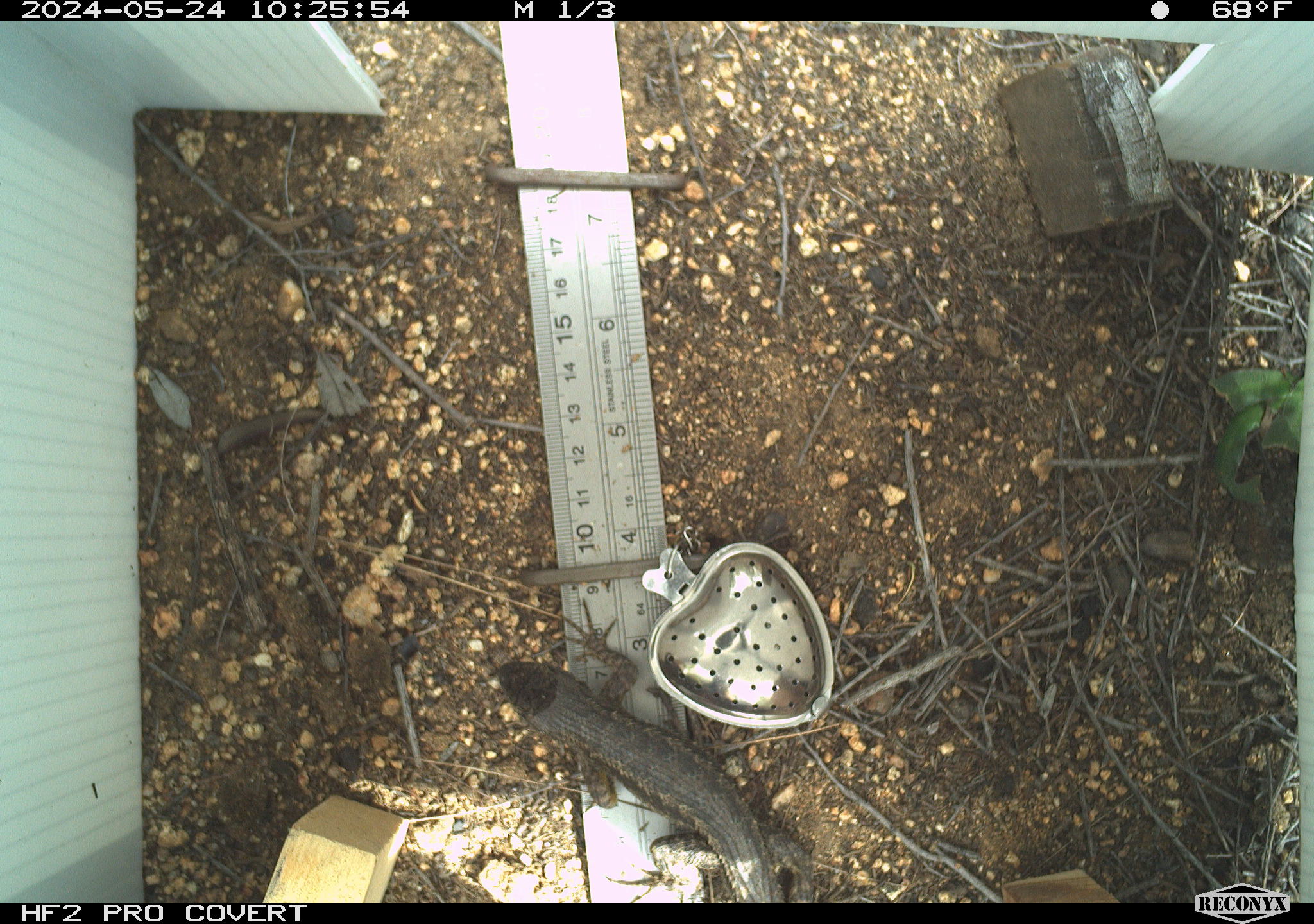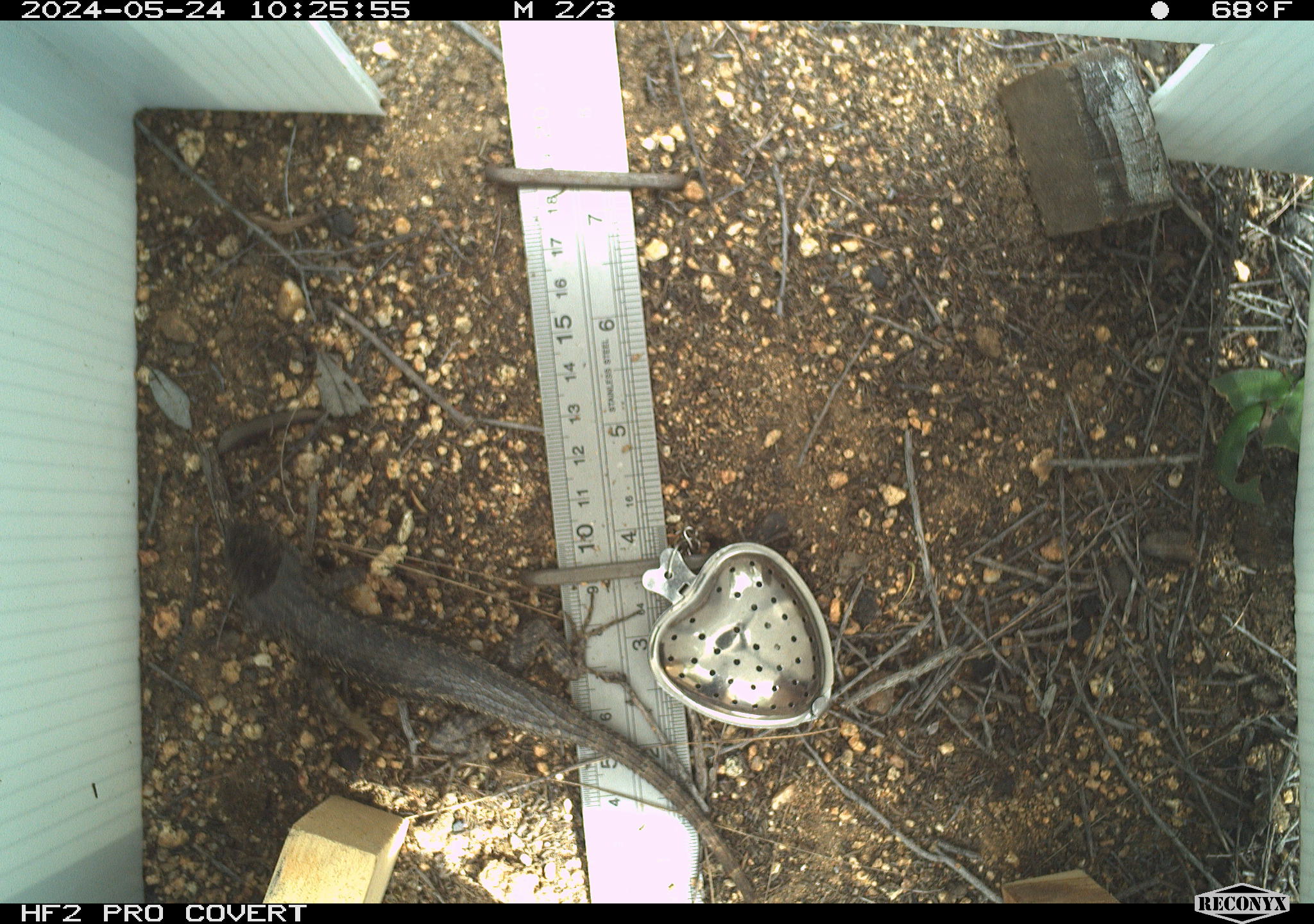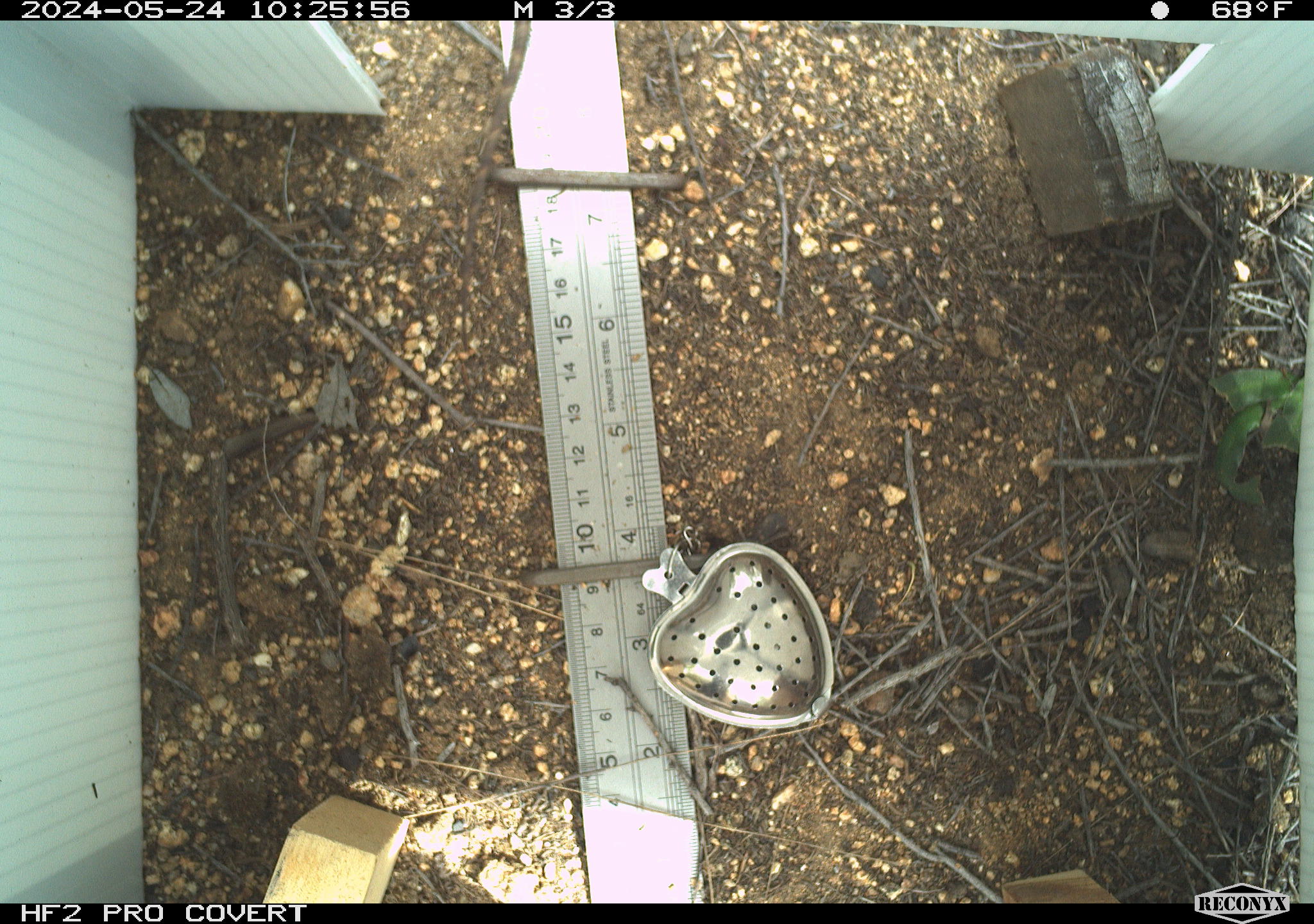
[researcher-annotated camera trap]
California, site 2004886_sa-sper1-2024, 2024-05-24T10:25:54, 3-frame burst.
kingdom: Animalia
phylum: Chordata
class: Reptilia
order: Squamata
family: Phrynosomatidae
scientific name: Phrynosomatidae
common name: phrynosomatid lizards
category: phrynosomatidae family